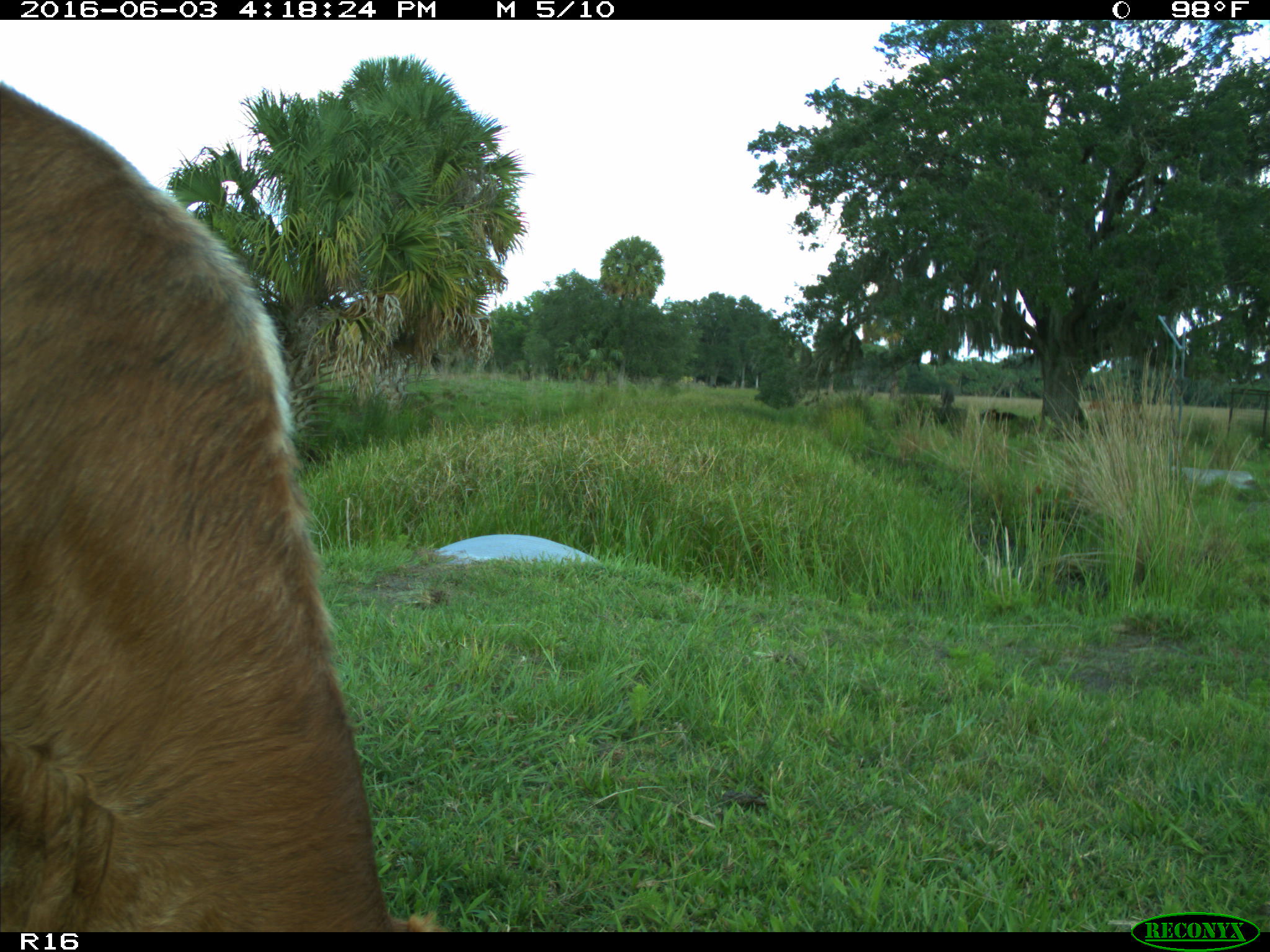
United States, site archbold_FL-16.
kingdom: Animalia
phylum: Chordata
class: Mammalia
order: Artiodactyla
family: Bovidae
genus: Bos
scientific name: Bos taurus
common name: domestic cow